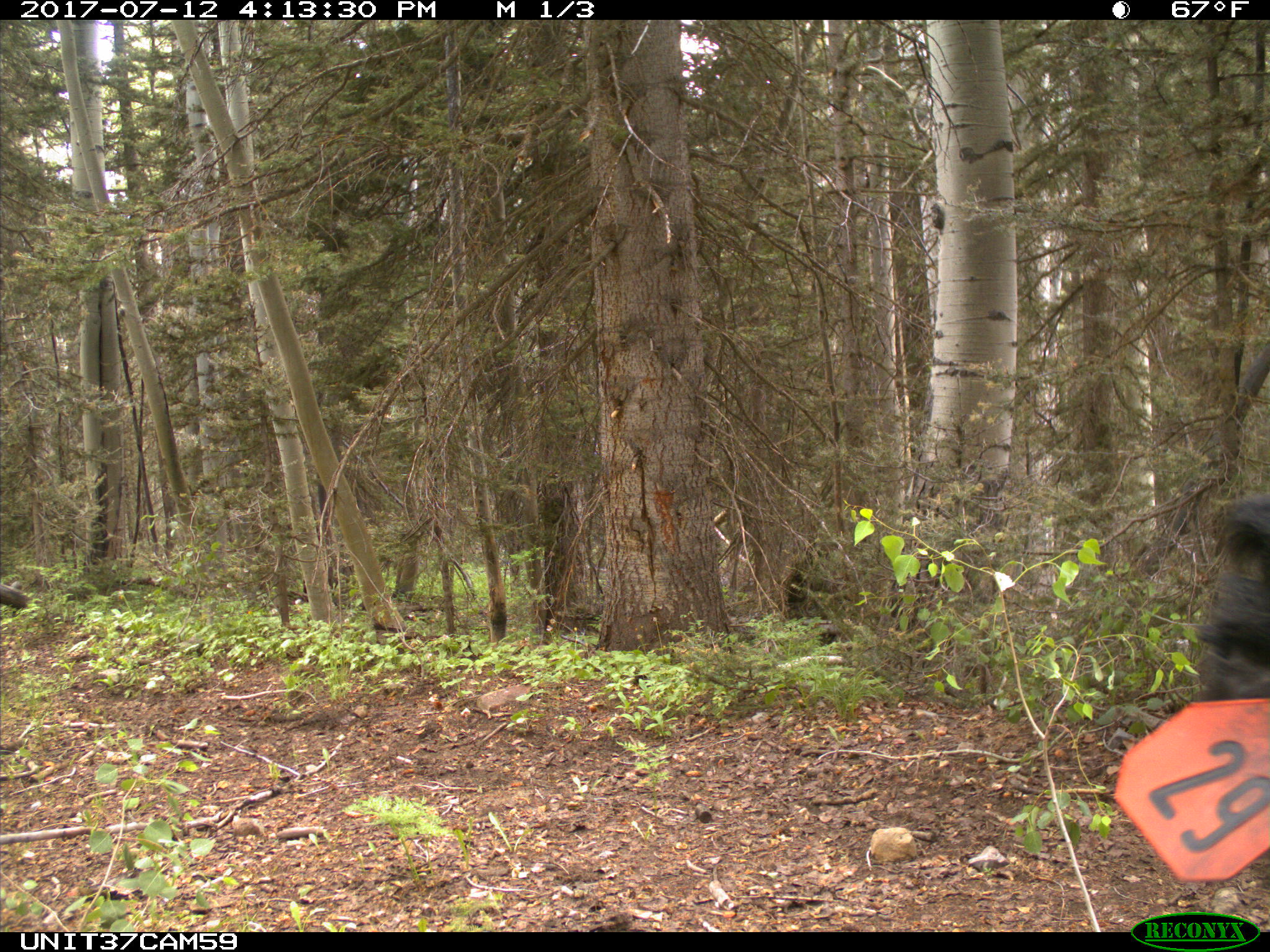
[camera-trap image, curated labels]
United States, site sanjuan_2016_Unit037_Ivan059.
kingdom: Animalia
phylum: Chordata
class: Mammalia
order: Artiodactyla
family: Bovidae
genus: Bos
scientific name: Bos taurus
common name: domestic cow